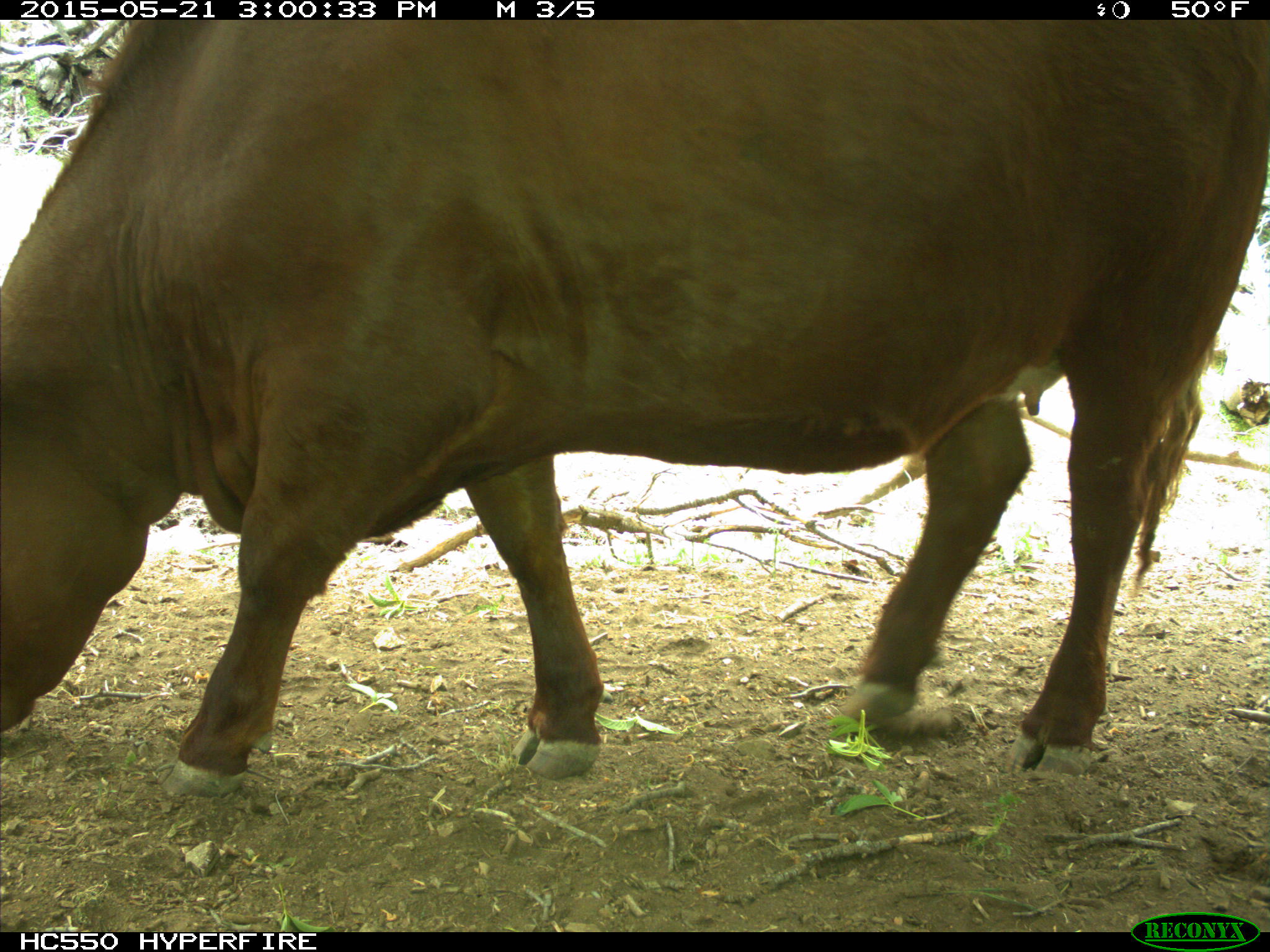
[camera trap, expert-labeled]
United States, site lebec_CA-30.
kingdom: Animalia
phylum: Chordata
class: Mammalia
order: Artiodactyla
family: Bovidae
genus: Bos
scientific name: Bos taurus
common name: domestic cow